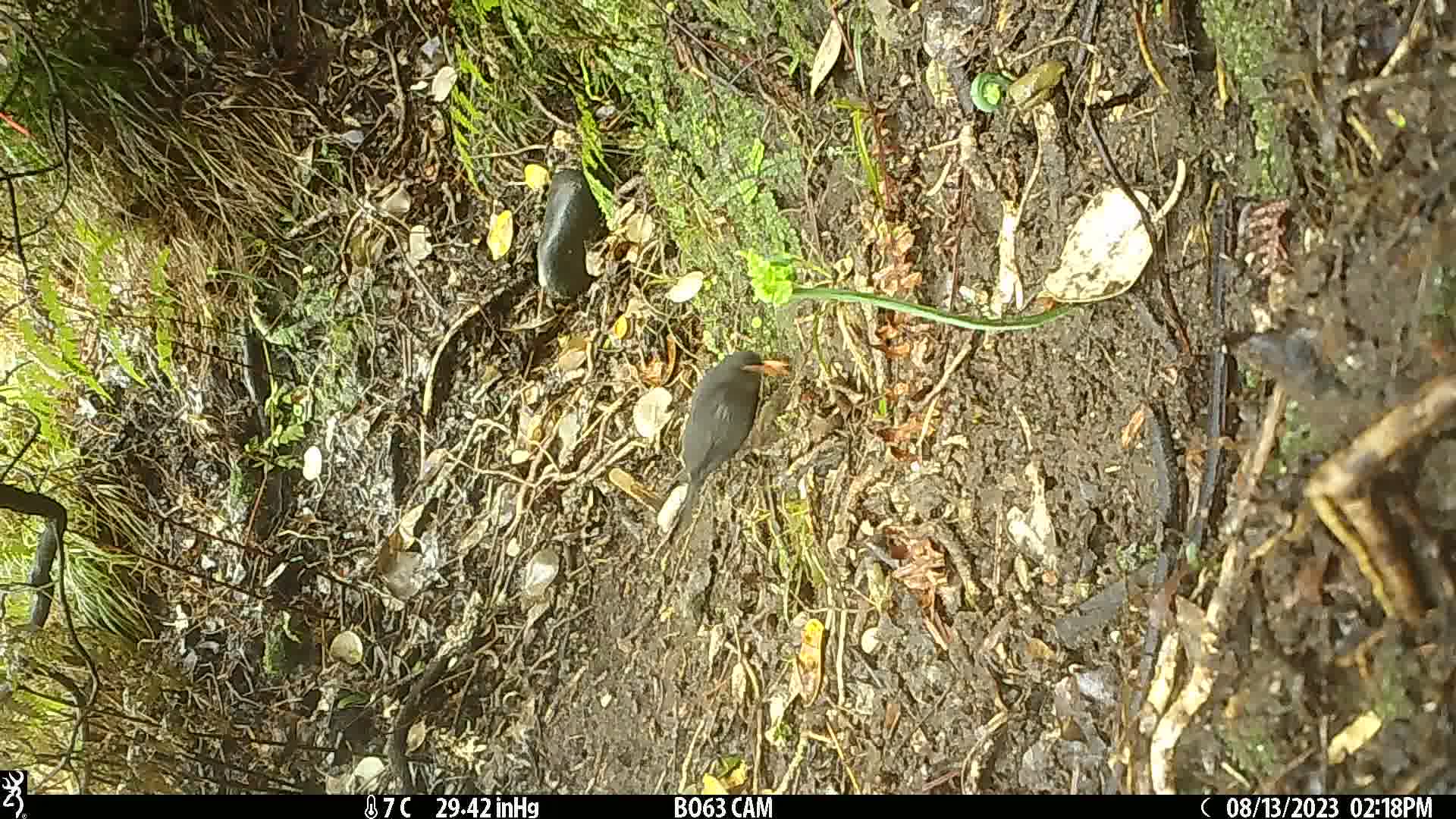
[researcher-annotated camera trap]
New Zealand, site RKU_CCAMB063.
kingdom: Animalia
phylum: Chordata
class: Aves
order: Passeriformes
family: Turdidae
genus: Turdus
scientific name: Turdus merula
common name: eurasian blackbird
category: blackbird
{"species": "blackbird (eurasian blackbird) (Turdus merula)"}